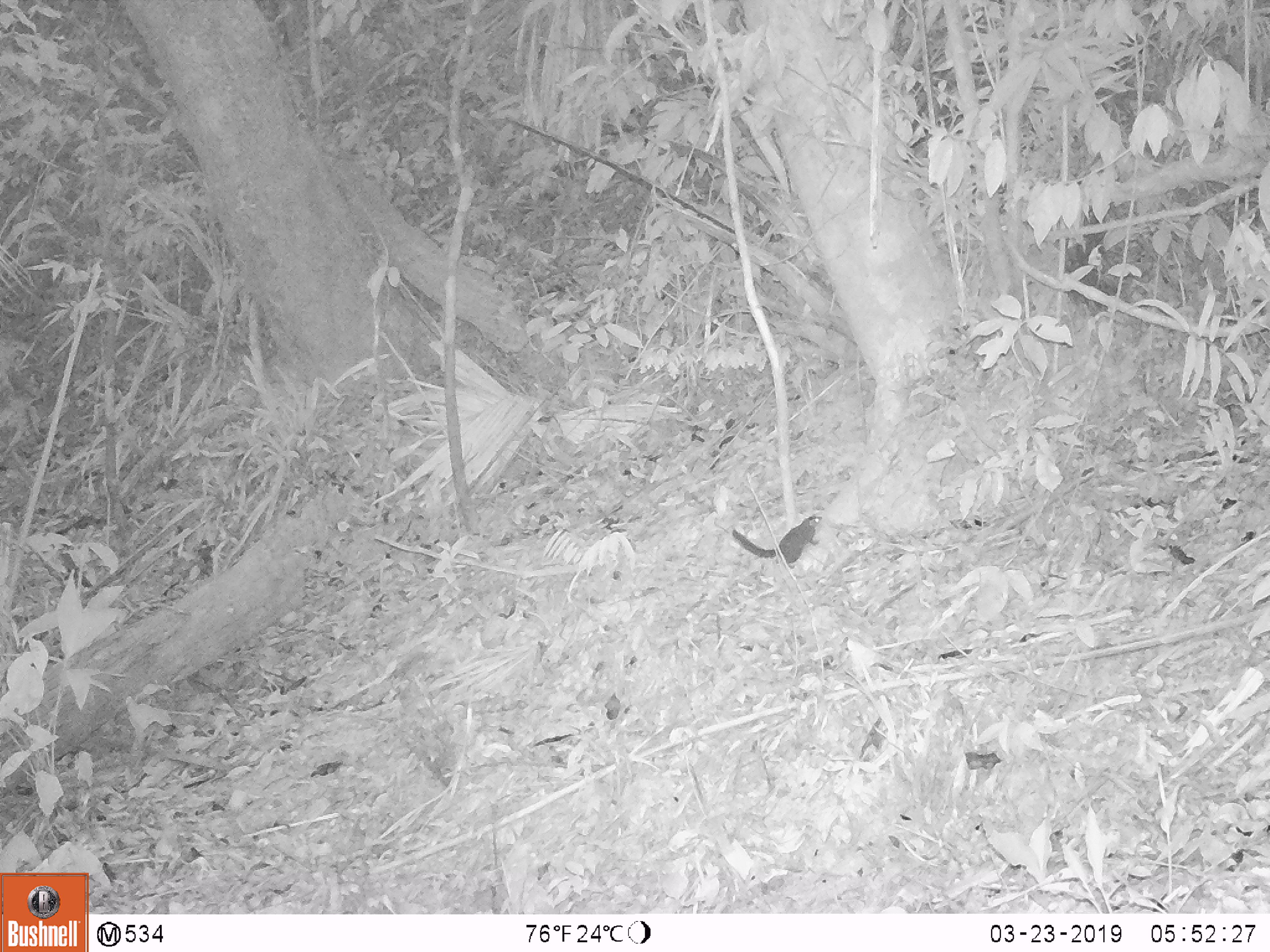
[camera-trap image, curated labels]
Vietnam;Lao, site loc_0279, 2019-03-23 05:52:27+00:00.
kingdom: Animalia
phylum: Chordata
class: Mammalia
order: Scandentia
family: Tupaiidae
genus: Tupaia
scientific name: Tupaia belangeri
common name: northern treeshrew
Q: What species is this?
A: Northern treeshrew (Tupaia belangeri).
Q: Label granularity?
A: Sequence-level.